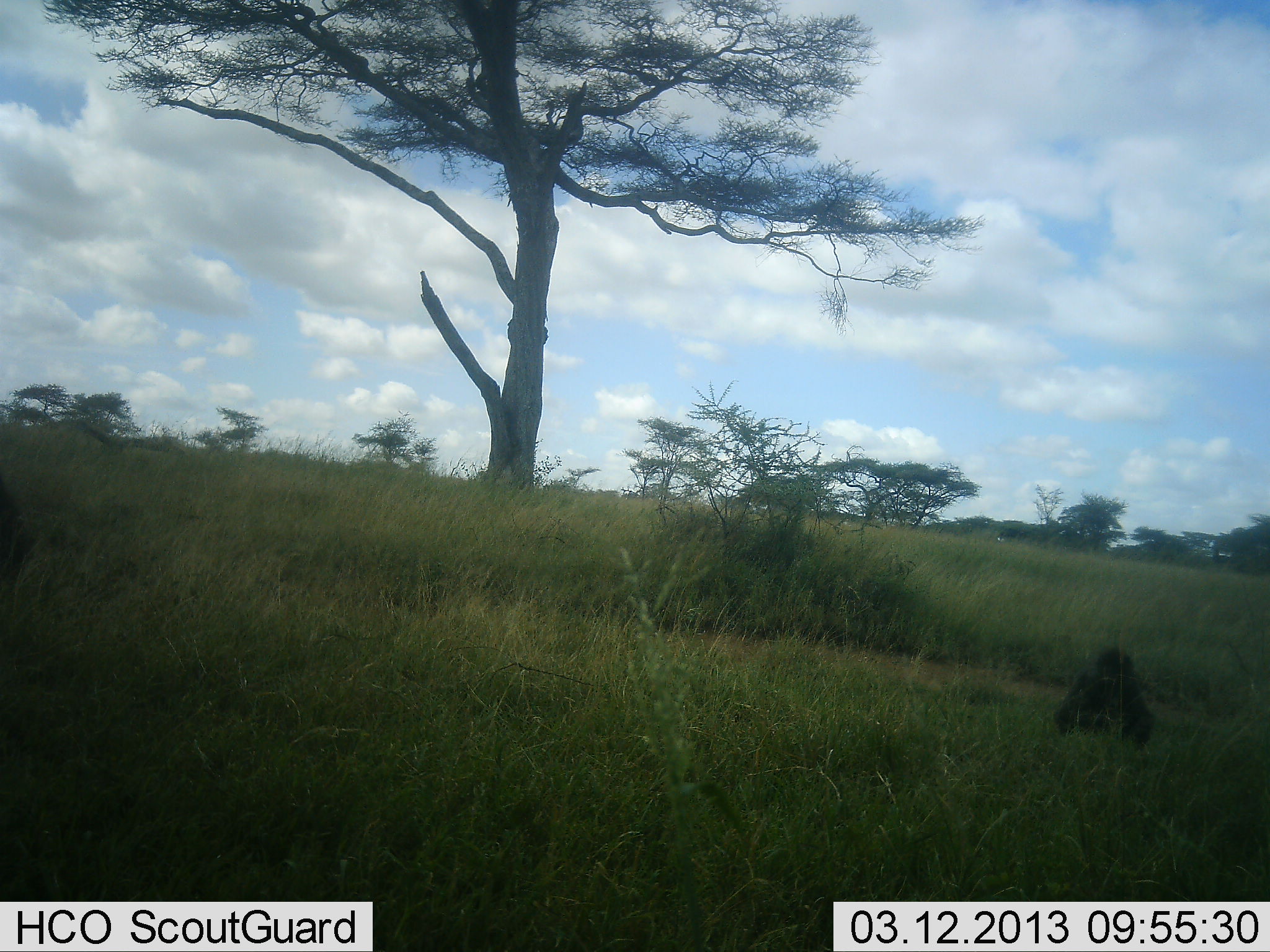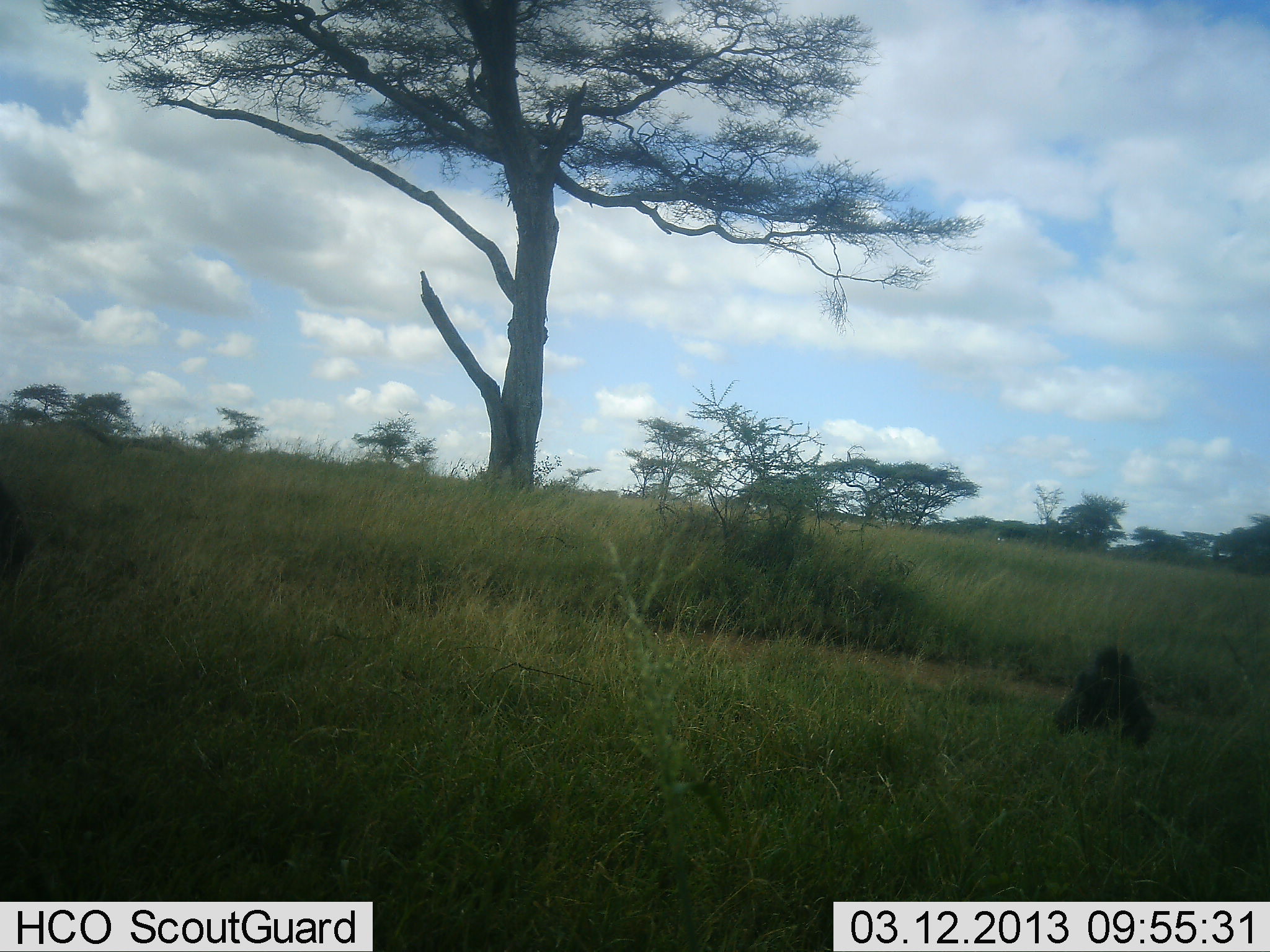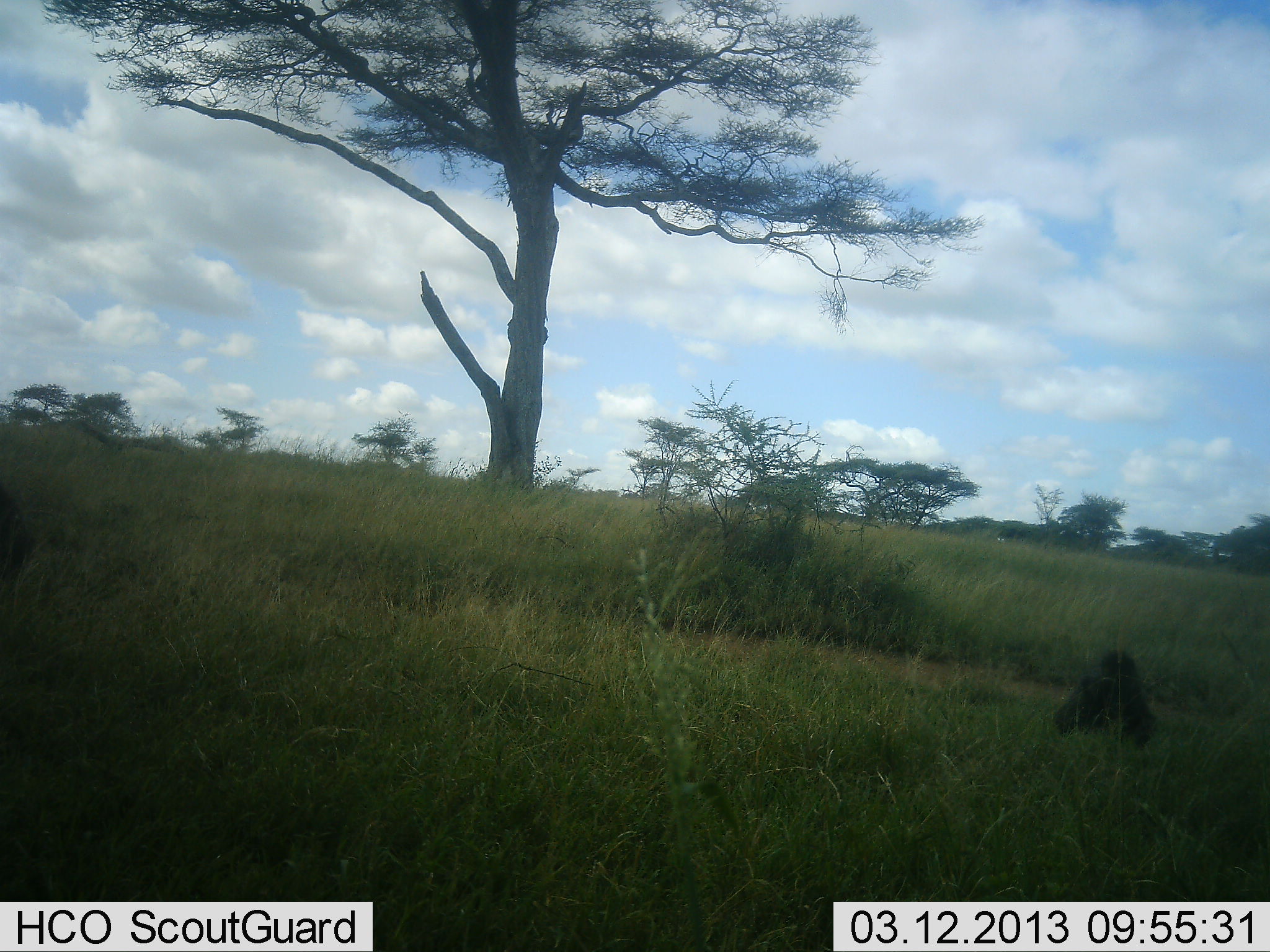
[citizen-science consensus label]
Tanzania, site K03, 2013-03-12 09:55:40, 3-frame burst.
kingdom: Animalia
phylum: Chordata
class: Mammalia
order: Primates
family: Cercopithecidae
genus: Papio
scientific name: Papio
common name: baboon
Baboon (Papio), count 1. Behavior (volunteer vote fractions): standing 0%, resting 73%, moving 0%, interacting 0%. Young present (vote fraction): 18%. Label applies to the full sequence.